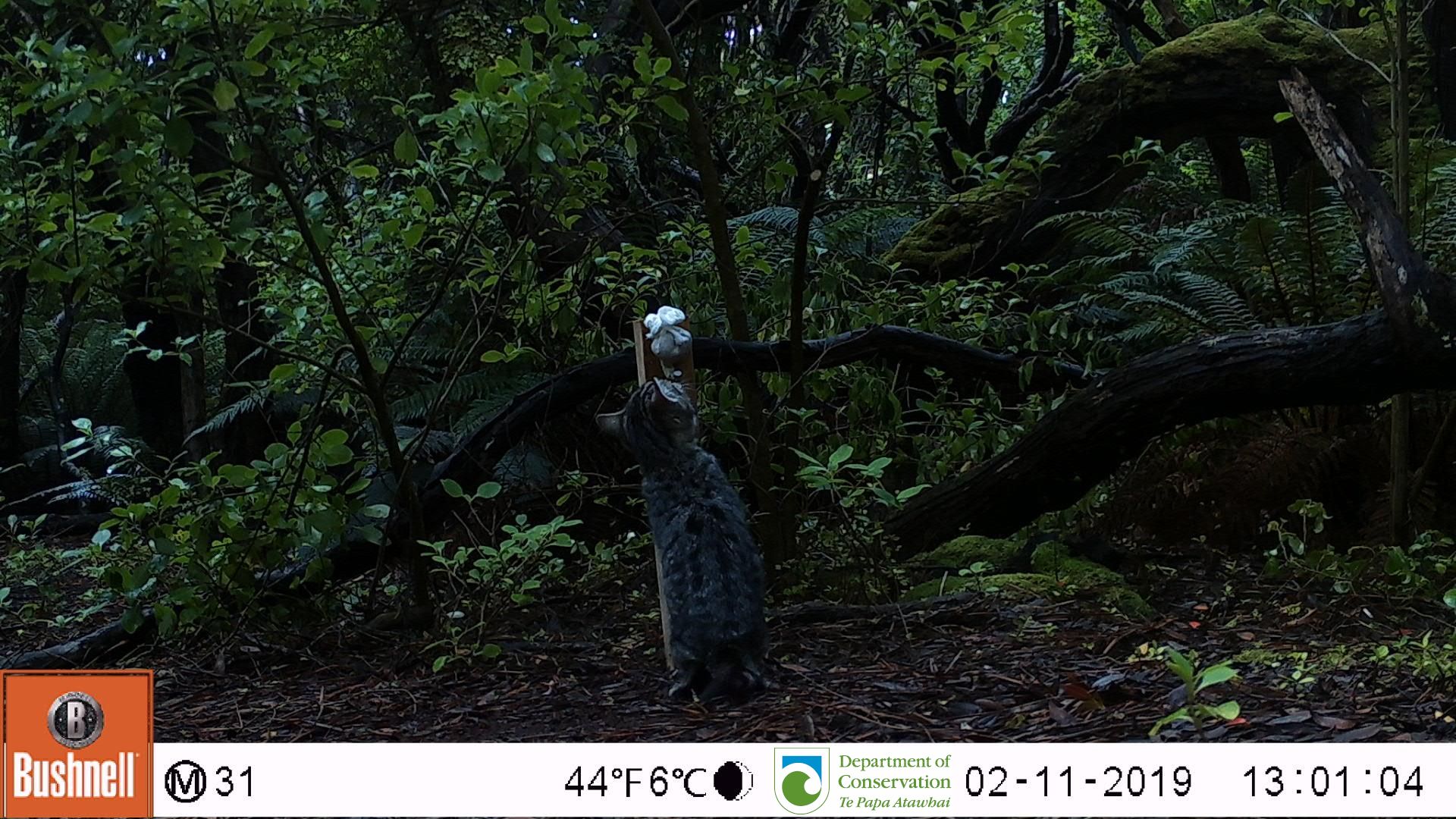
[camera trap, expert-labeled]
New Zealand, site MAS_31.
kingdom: Animalia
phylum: Chordata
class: Mammalia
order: Carnivora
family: Felidae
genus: Felis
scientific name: Felis catus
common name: domestic cat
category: cat